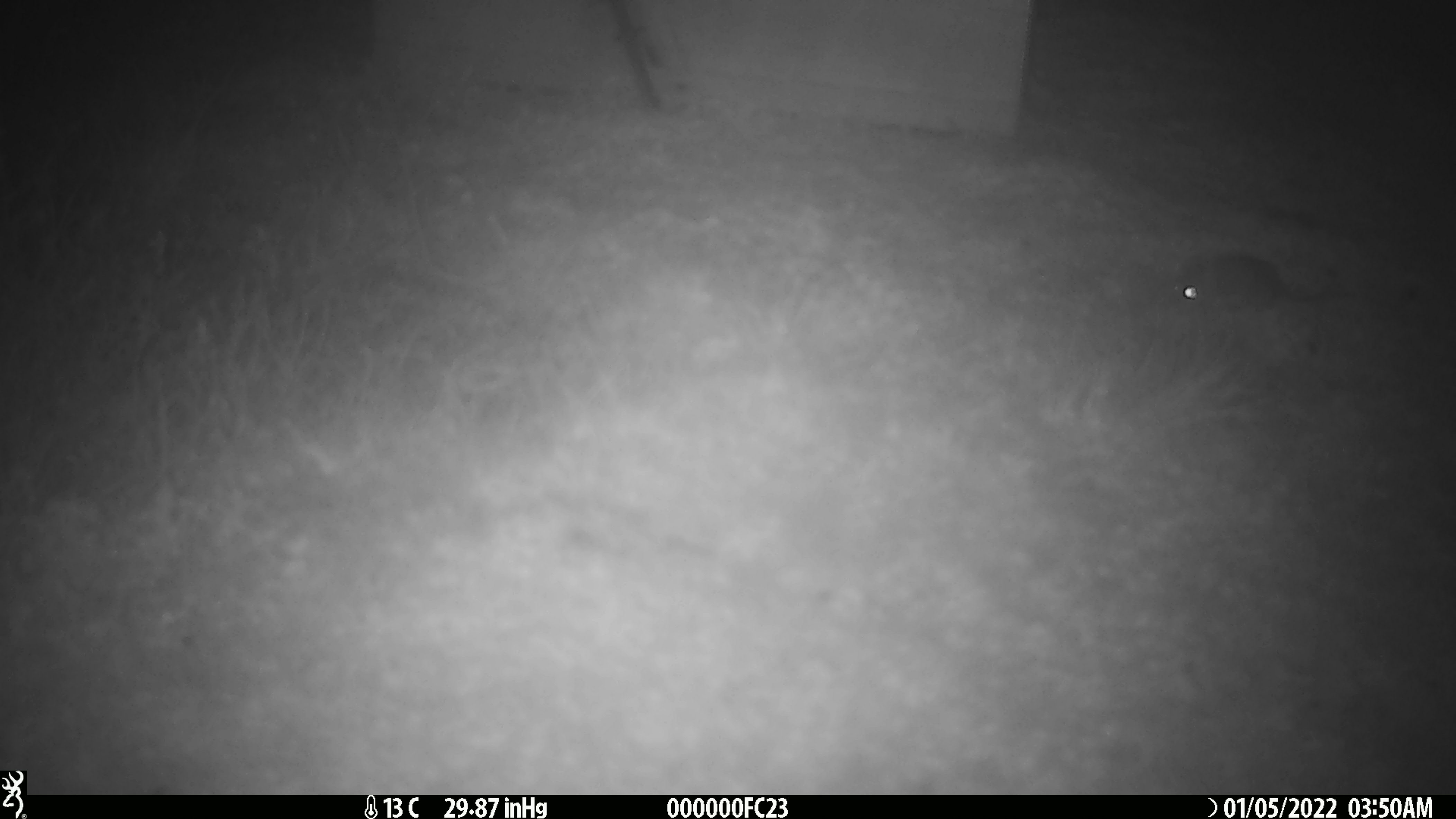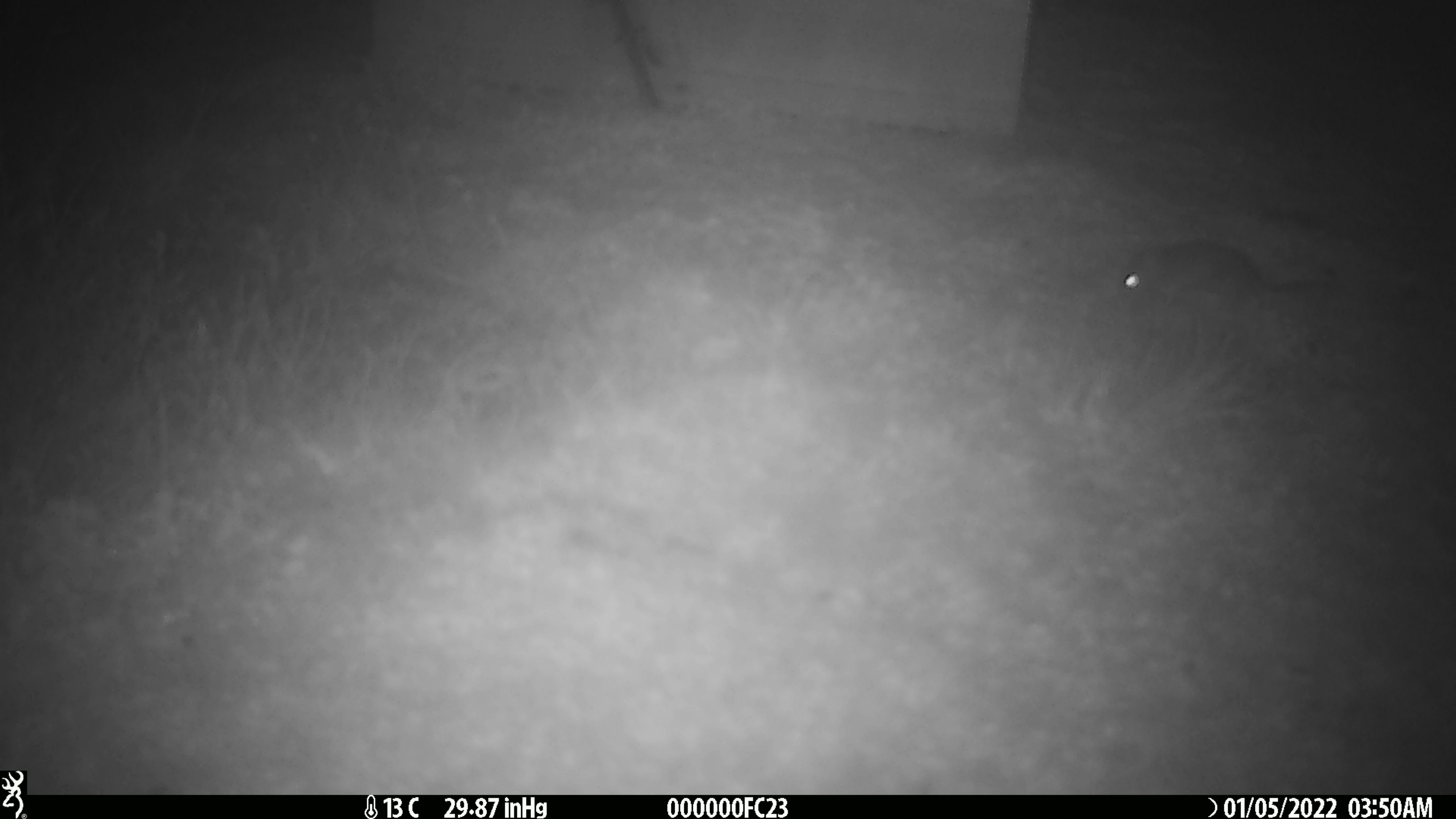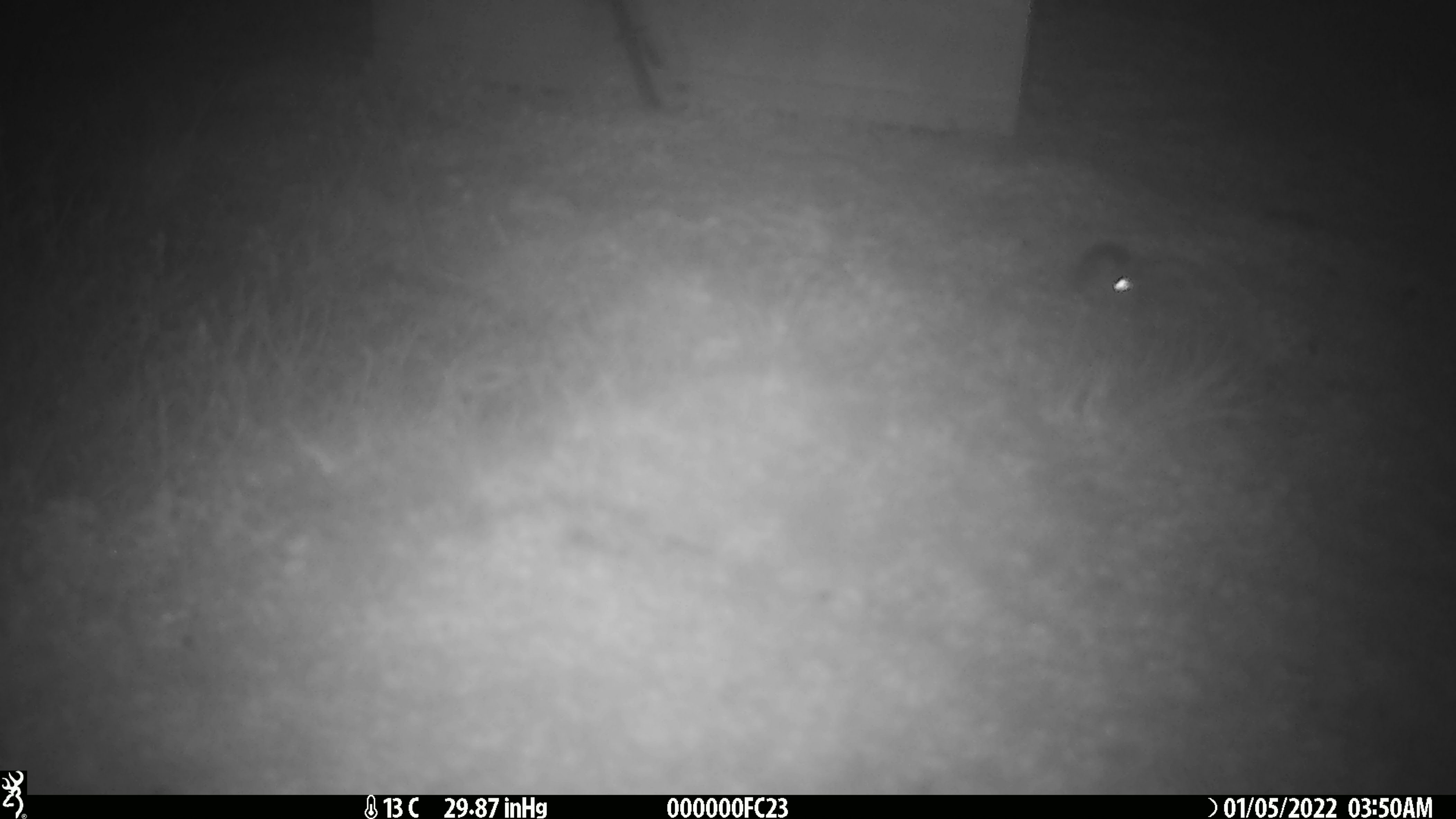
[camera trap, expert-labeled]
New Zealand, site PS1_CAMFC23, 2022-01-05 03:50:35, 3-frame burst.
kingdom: Animalia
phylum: Chordata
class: Mammalia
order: Rodentia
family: Muridae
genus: Mus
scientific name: Mus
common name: mouse